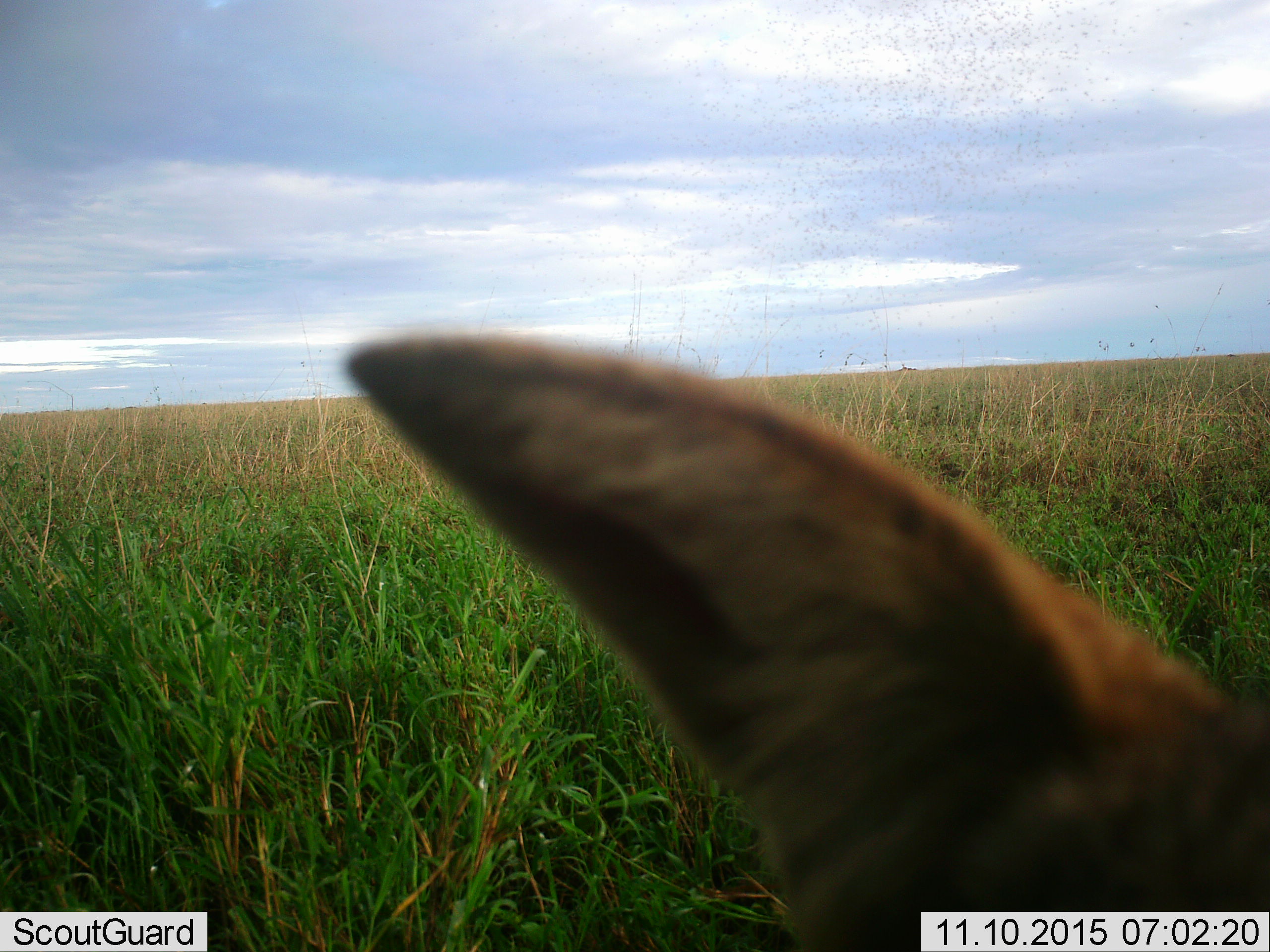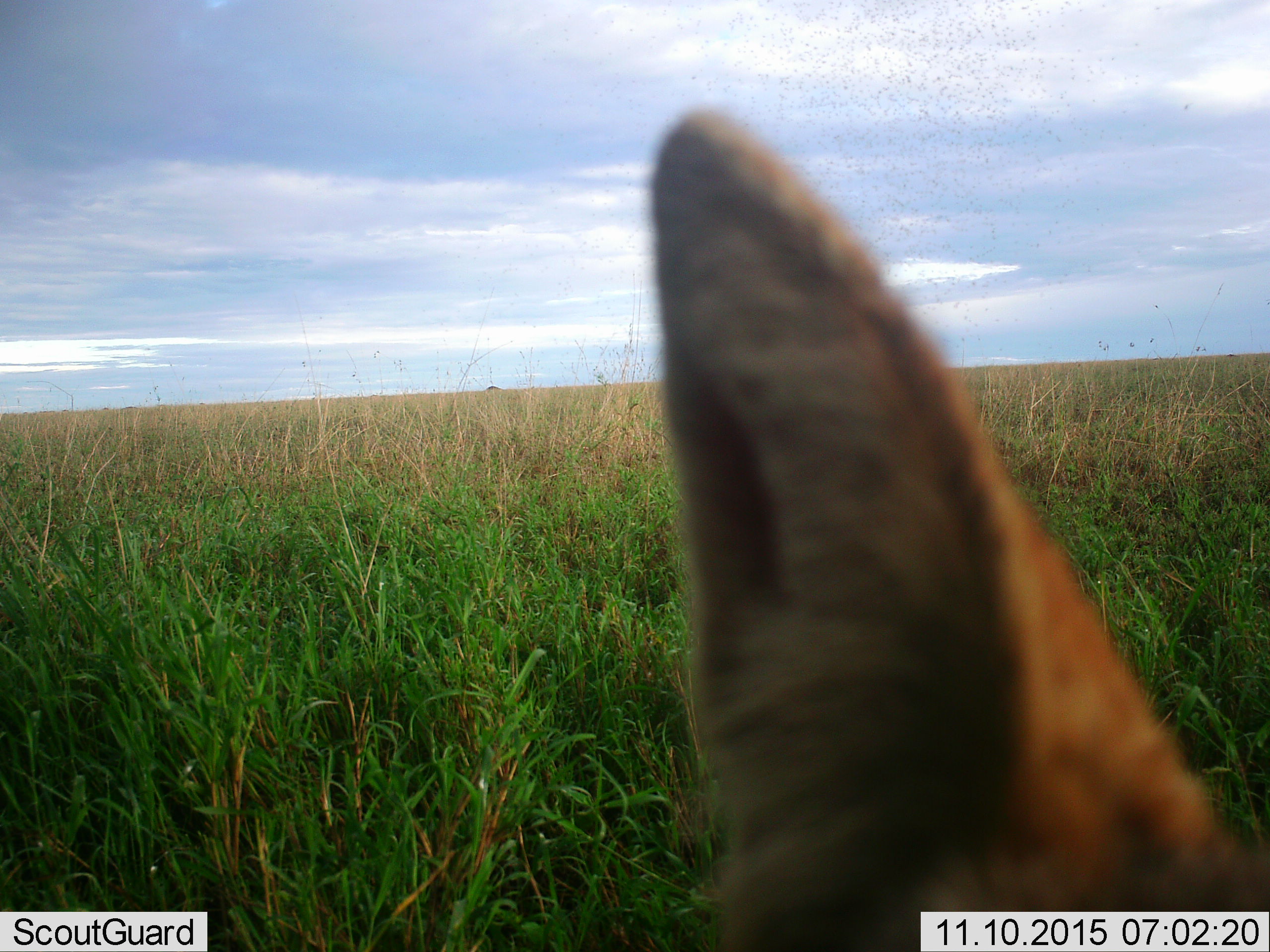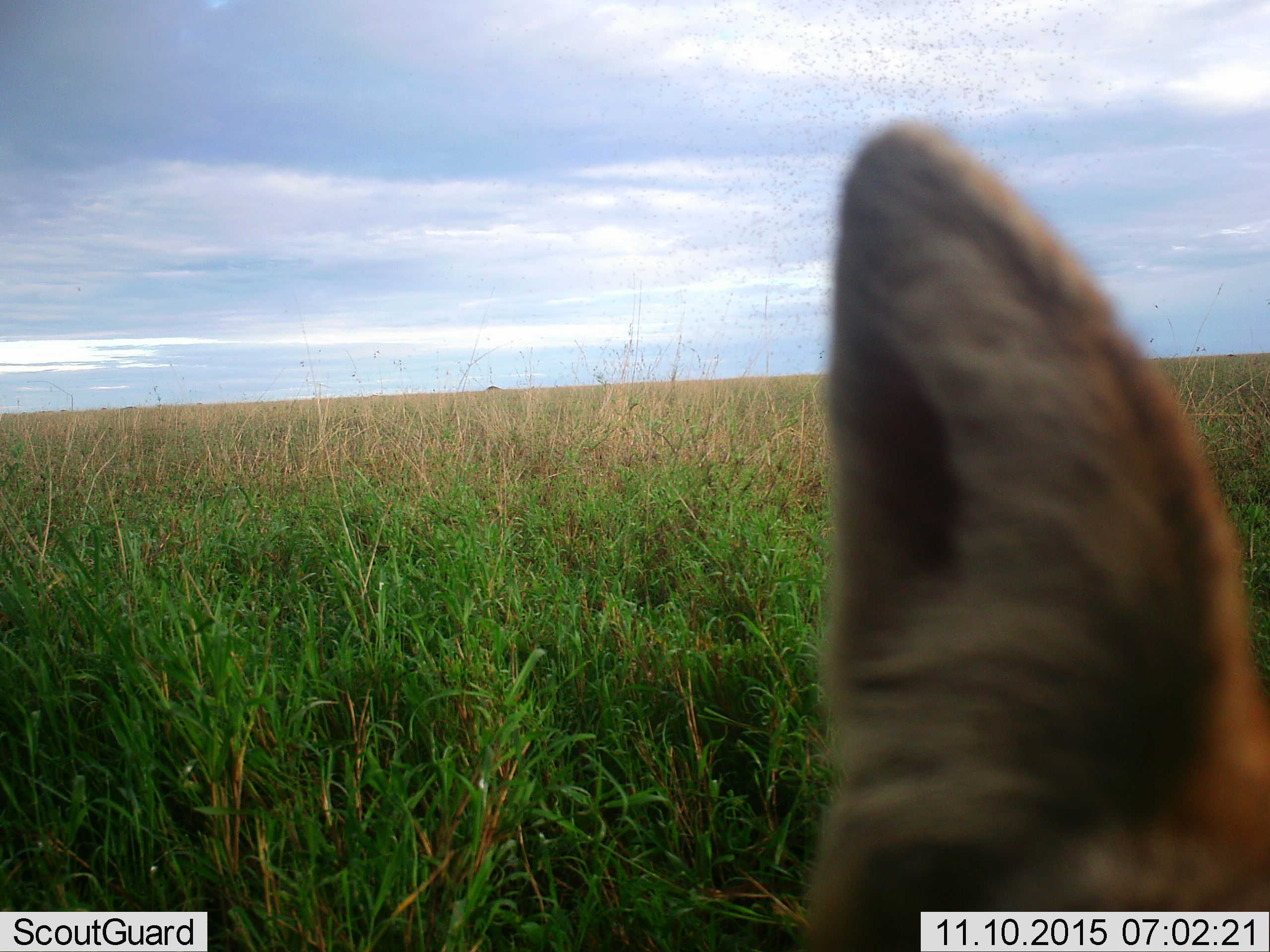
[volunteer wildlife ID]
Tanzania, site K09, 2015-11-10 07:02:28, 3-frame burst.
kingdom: Animalia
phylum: Chordata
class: Mammalia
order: Artiodactyla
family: Bovidae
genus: Eudorcas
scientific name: Eudorcas thomsonii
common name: thomson's gazelle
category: gazellethomsons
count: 1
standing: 83%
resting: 17%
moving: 0%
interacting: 0%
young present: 0%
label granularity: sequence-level